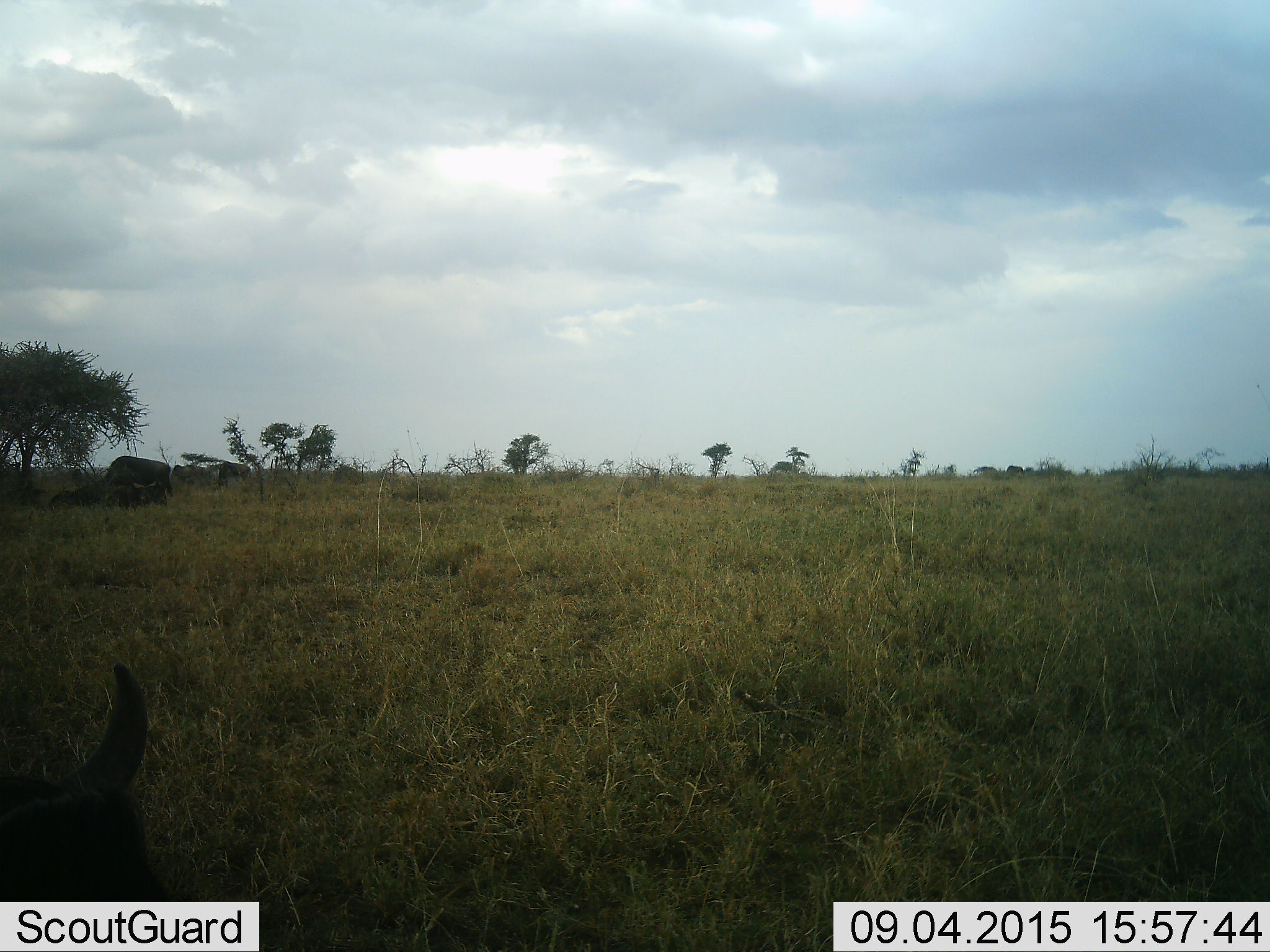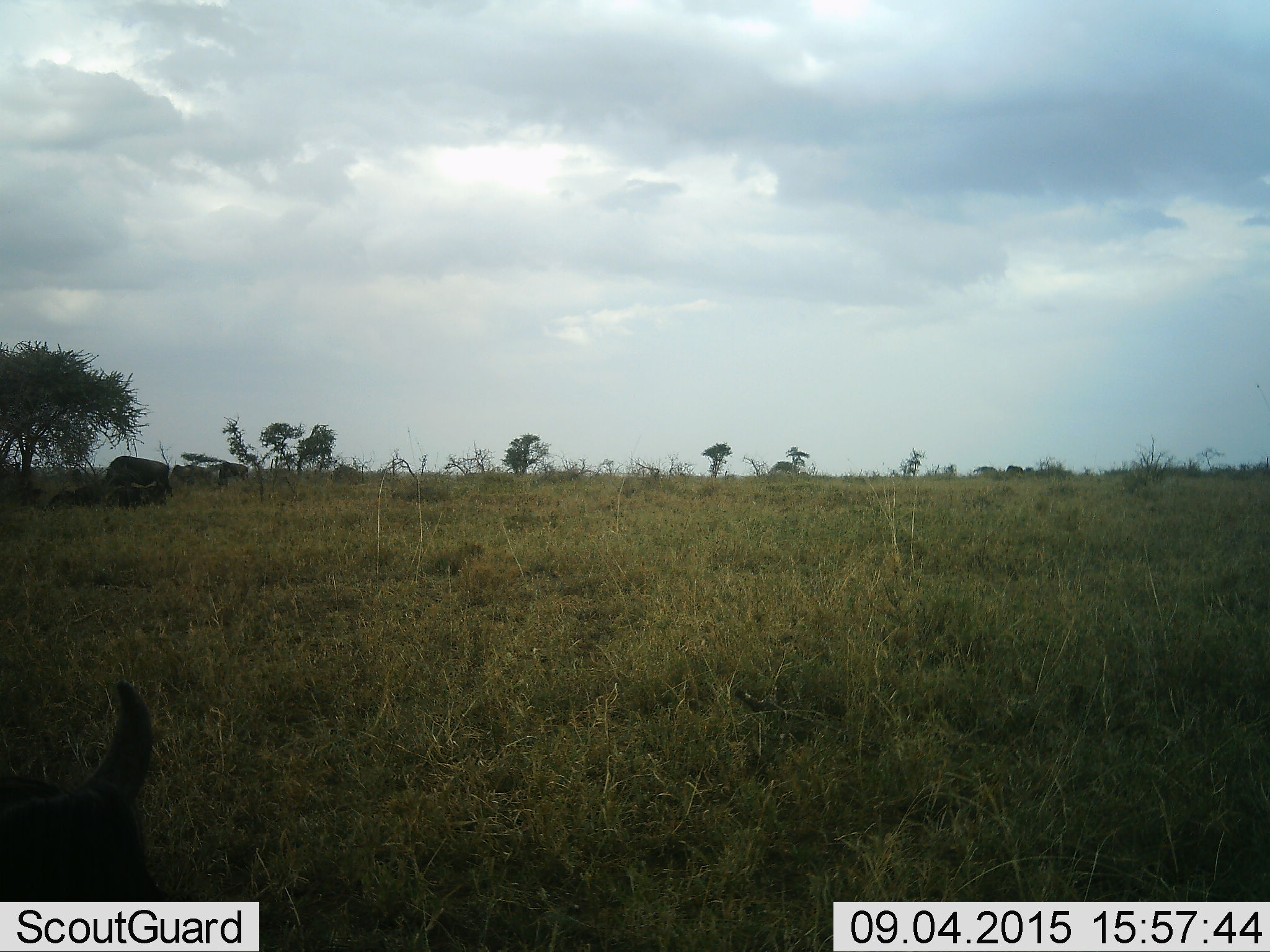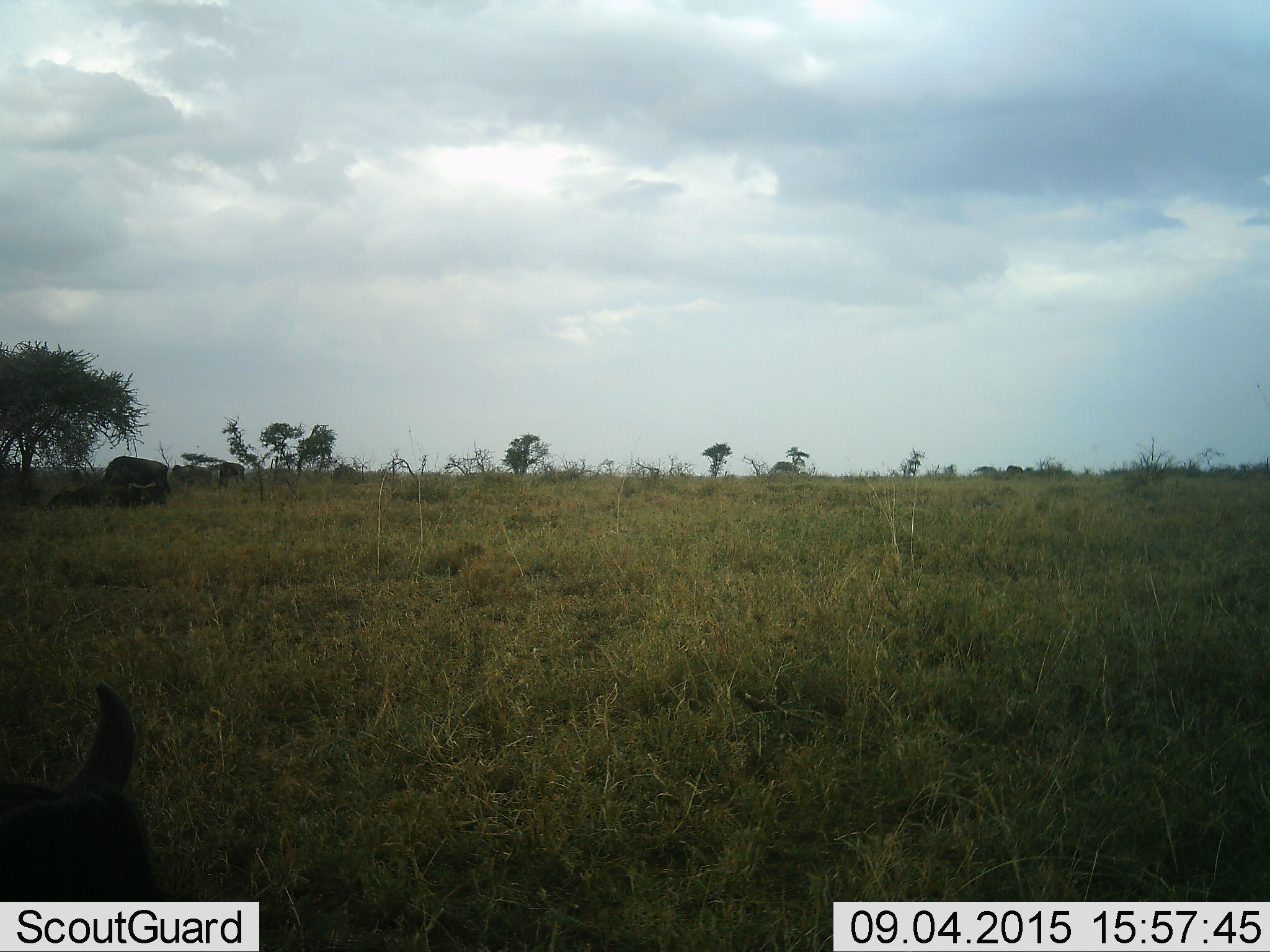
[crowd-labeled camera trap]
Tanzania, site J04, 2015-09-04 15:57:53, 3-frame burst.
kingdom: Animalia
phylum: Chordata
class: Mammalia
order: Artiodactyla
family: Bovidae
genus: Connochaetes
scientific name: Connochaetes taurinus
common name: blue wildebeest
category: wildebeest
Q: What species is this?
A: Wildebeest (blue wildebeest) (Connochaetes taurinus).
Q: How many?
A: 5.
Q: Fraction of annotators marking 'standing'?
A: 0%.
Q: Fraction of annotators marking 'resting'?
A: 67%.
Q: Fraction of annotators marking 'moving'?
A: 33%.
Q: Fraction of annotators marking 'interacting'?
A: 0%.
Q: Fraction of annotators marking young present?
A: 33%.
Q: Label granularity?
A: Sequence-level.